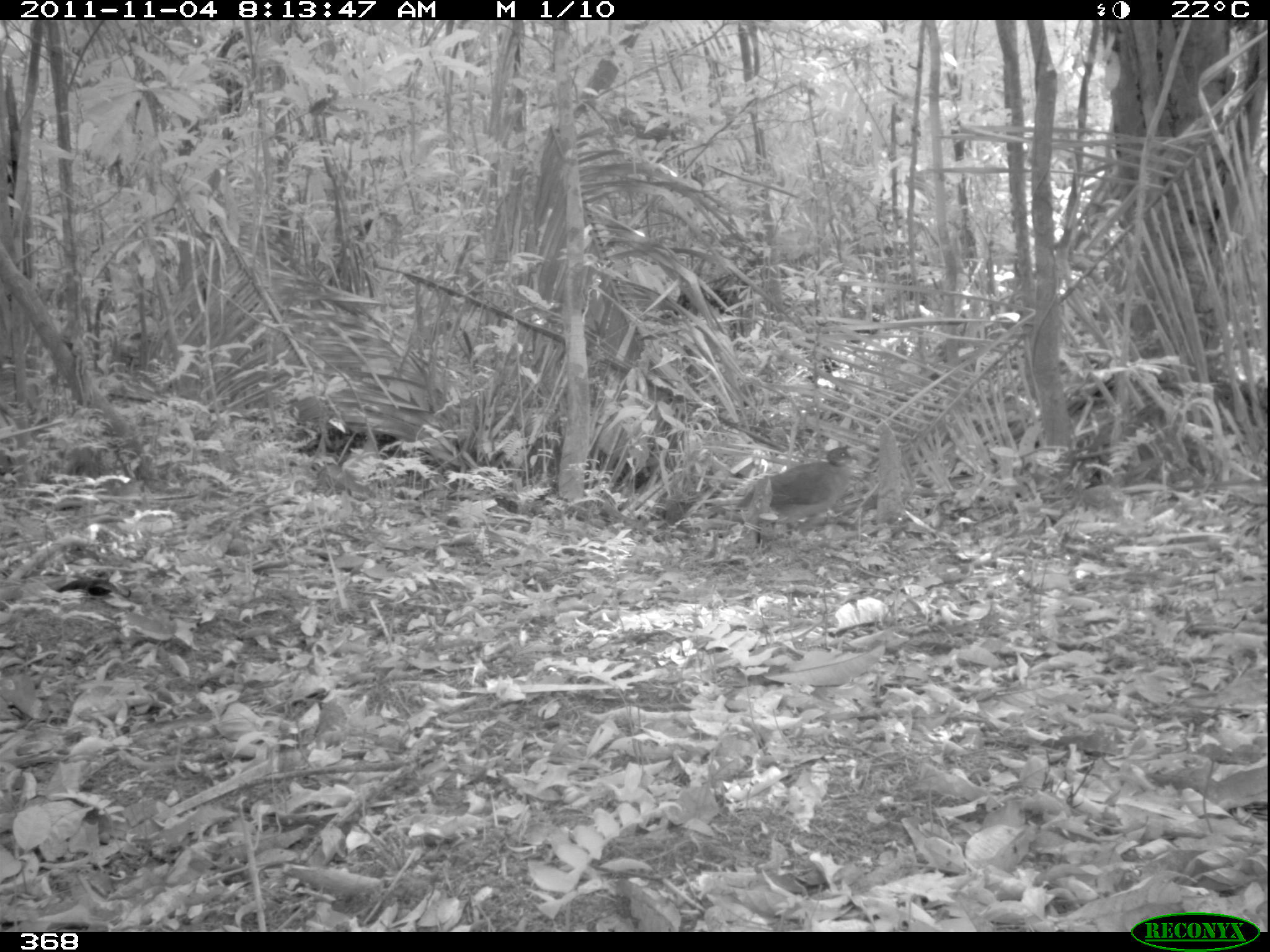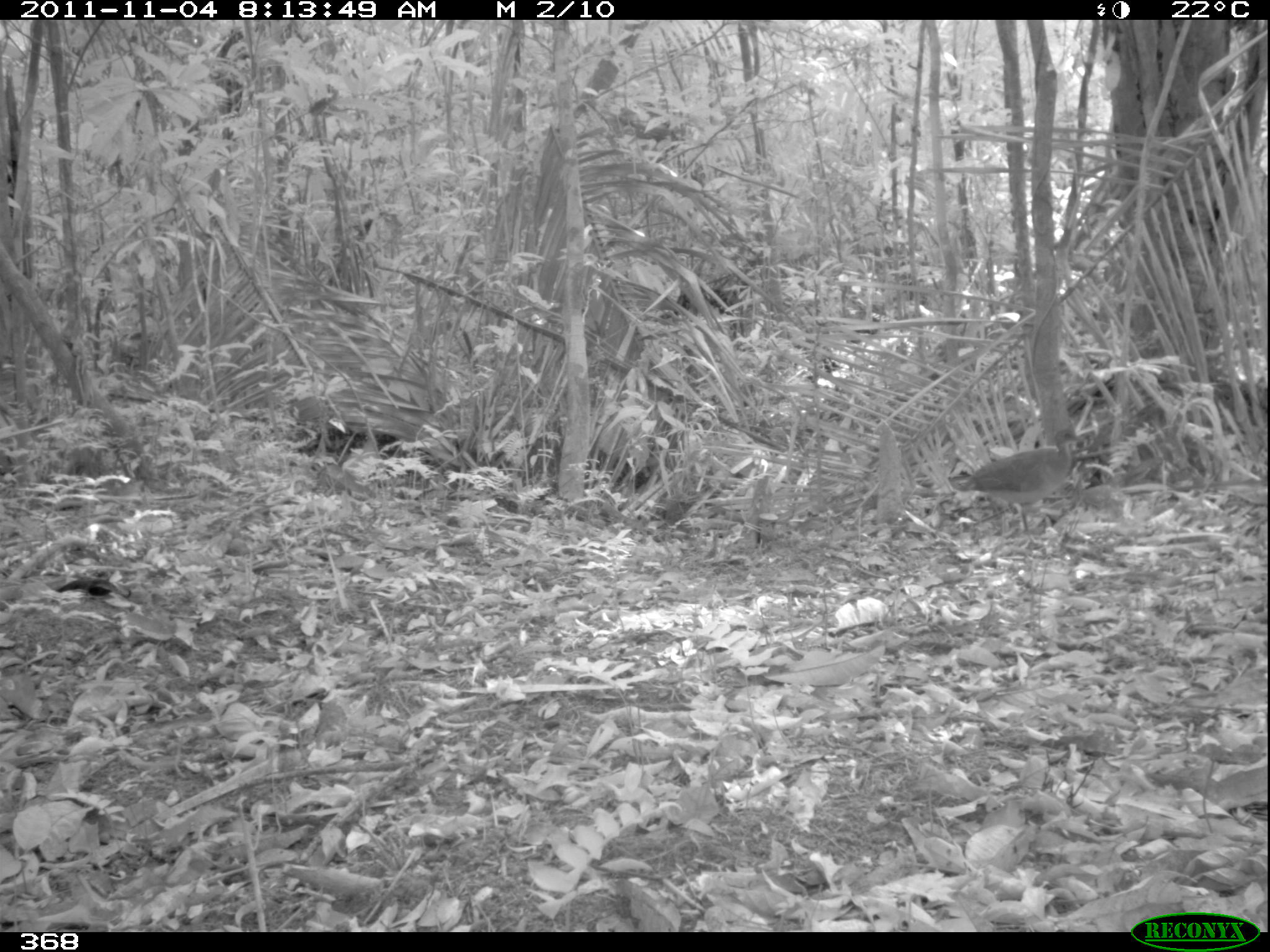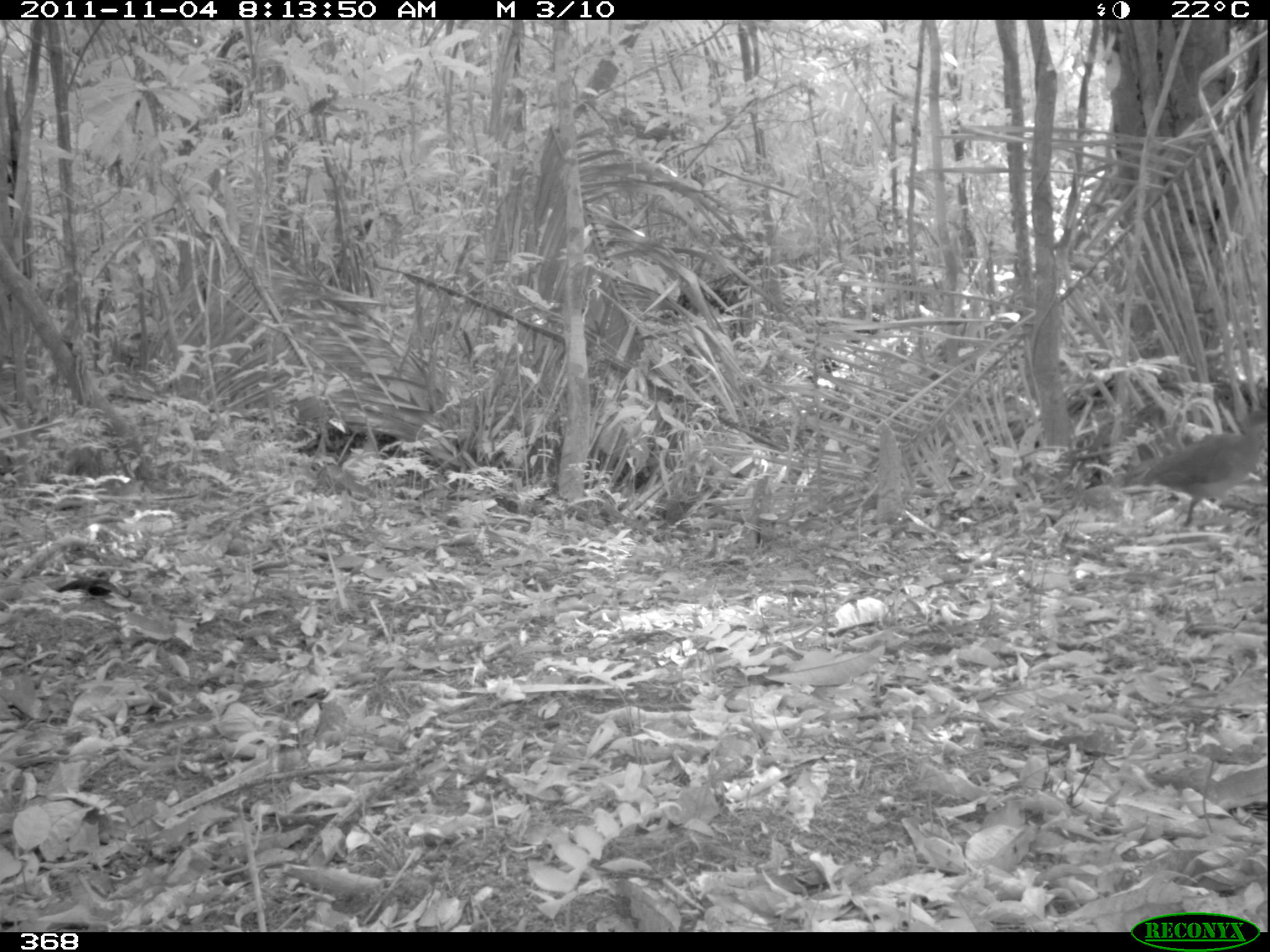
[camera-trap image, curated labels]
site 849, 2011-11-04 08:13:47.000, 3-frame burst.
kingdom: Animalia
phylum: Chordata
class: Aves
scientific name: Aves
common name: bird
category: unknown bird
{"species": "unknown bird (bird) (Aves)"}